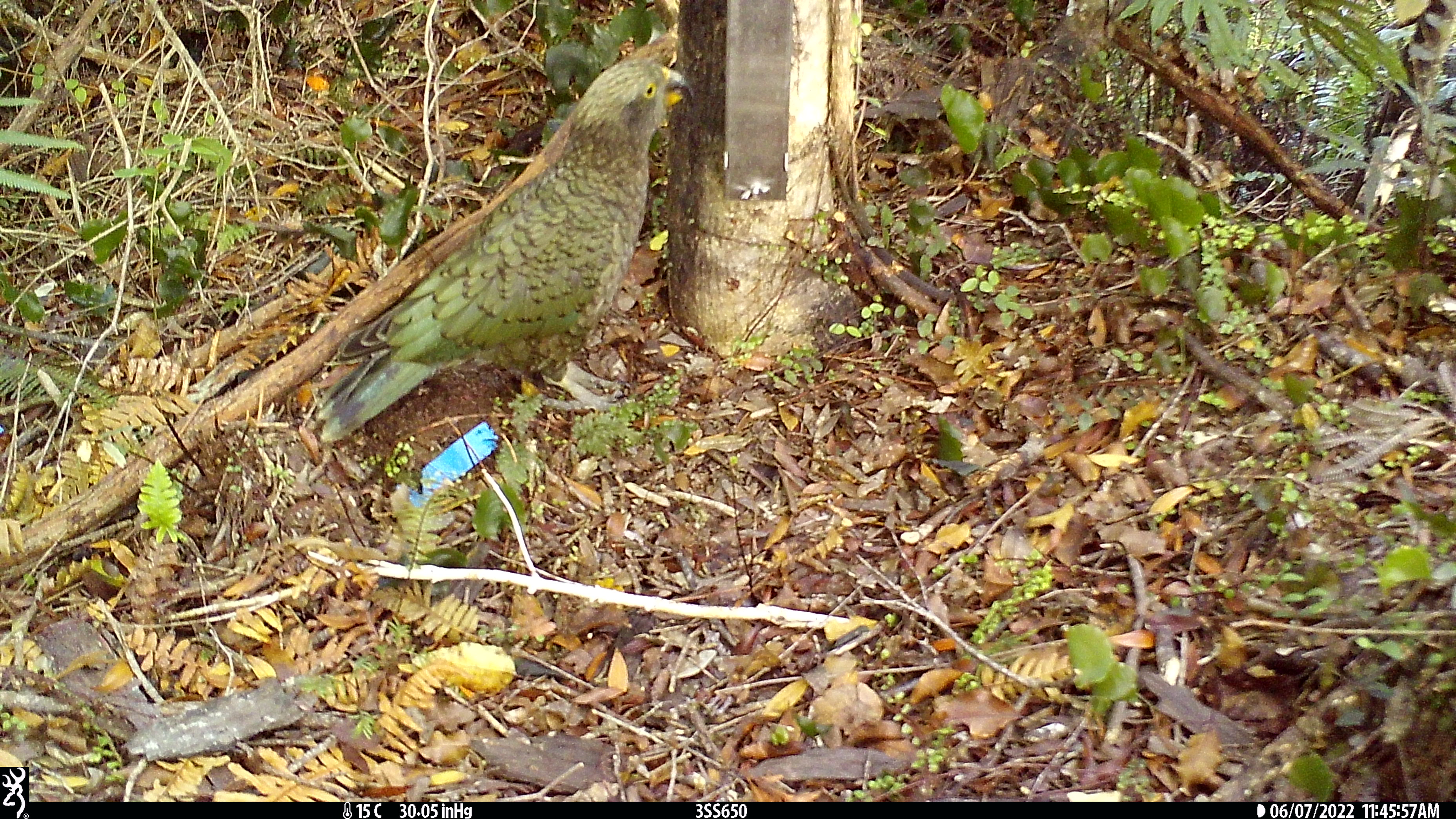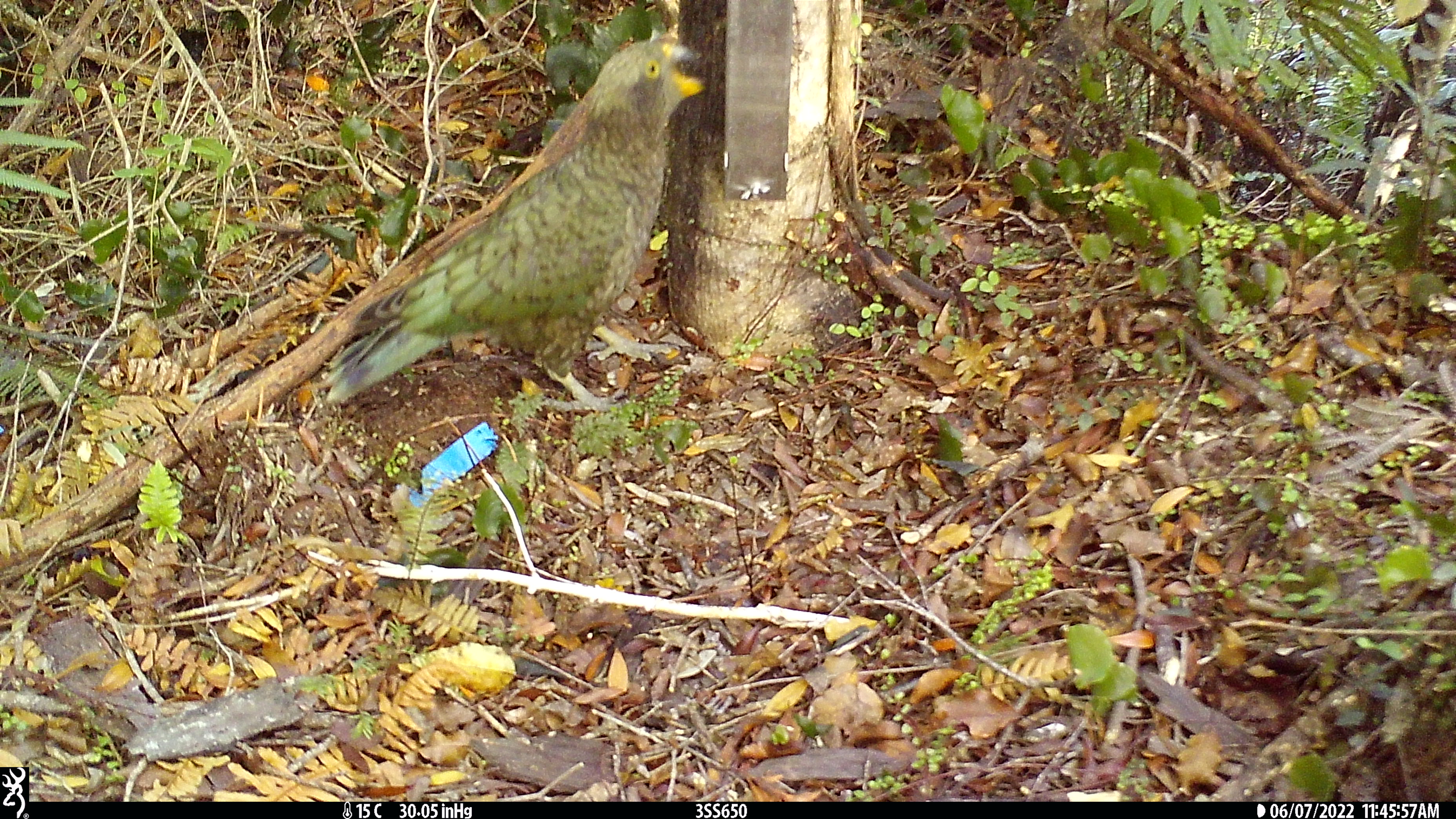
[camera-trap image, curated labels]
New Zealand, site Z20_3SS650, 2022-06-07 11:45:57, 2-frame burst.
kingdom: Animalia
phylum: Chordata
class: Aves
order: Psittaciformes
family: Strigopidae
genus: Nestor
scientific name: Nestor notabilis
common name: kea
Kea (Nestor notabilis).